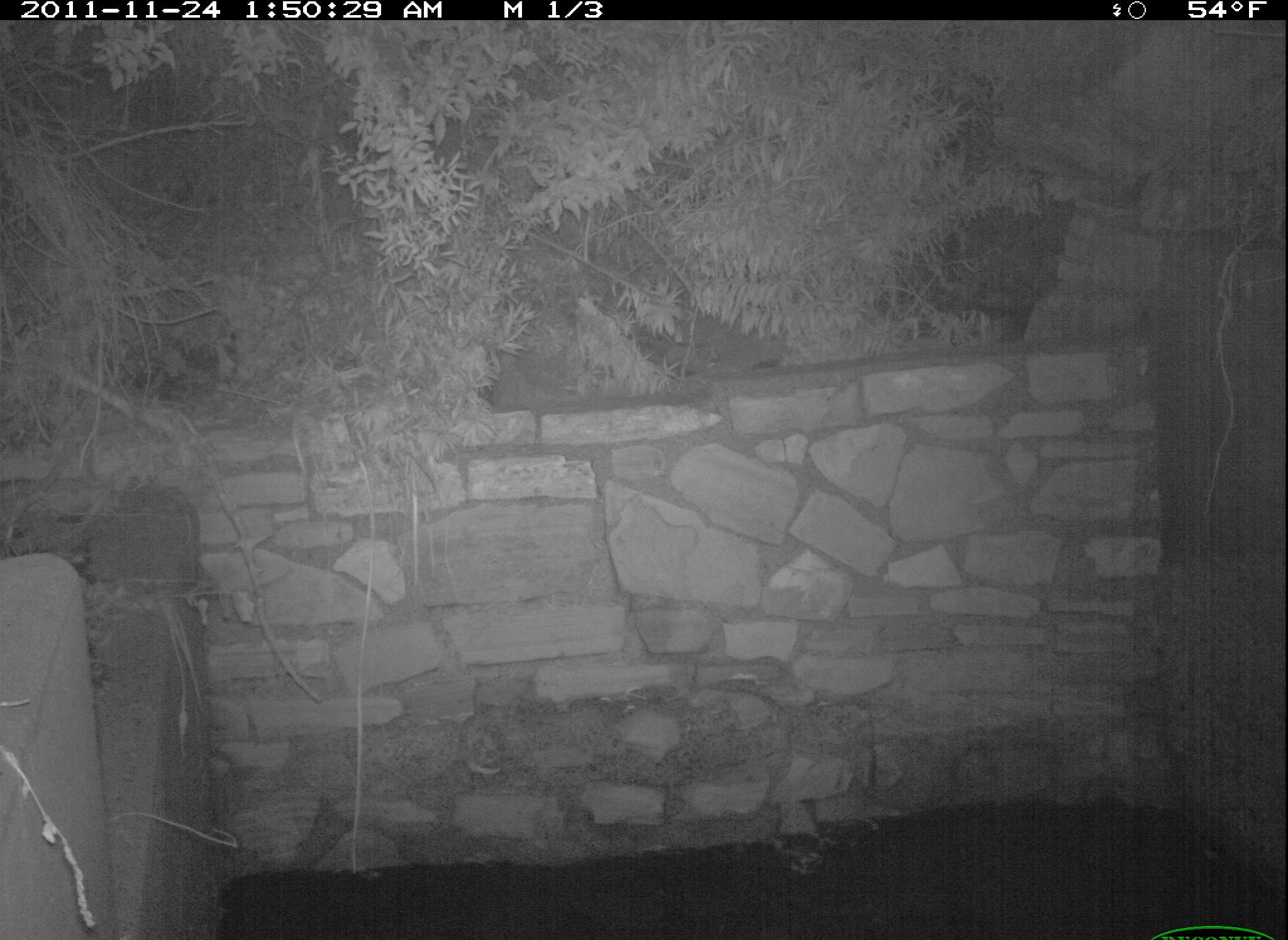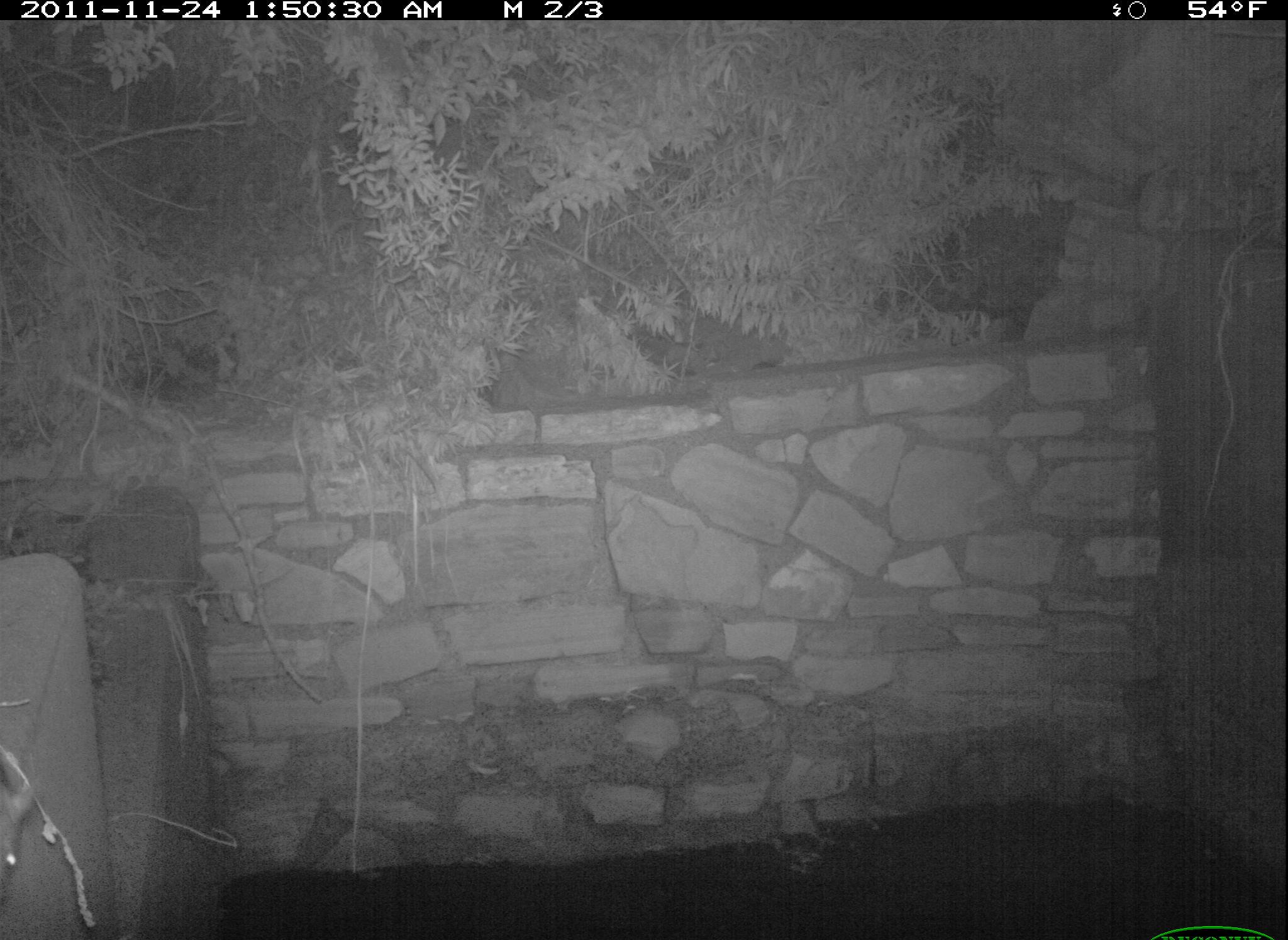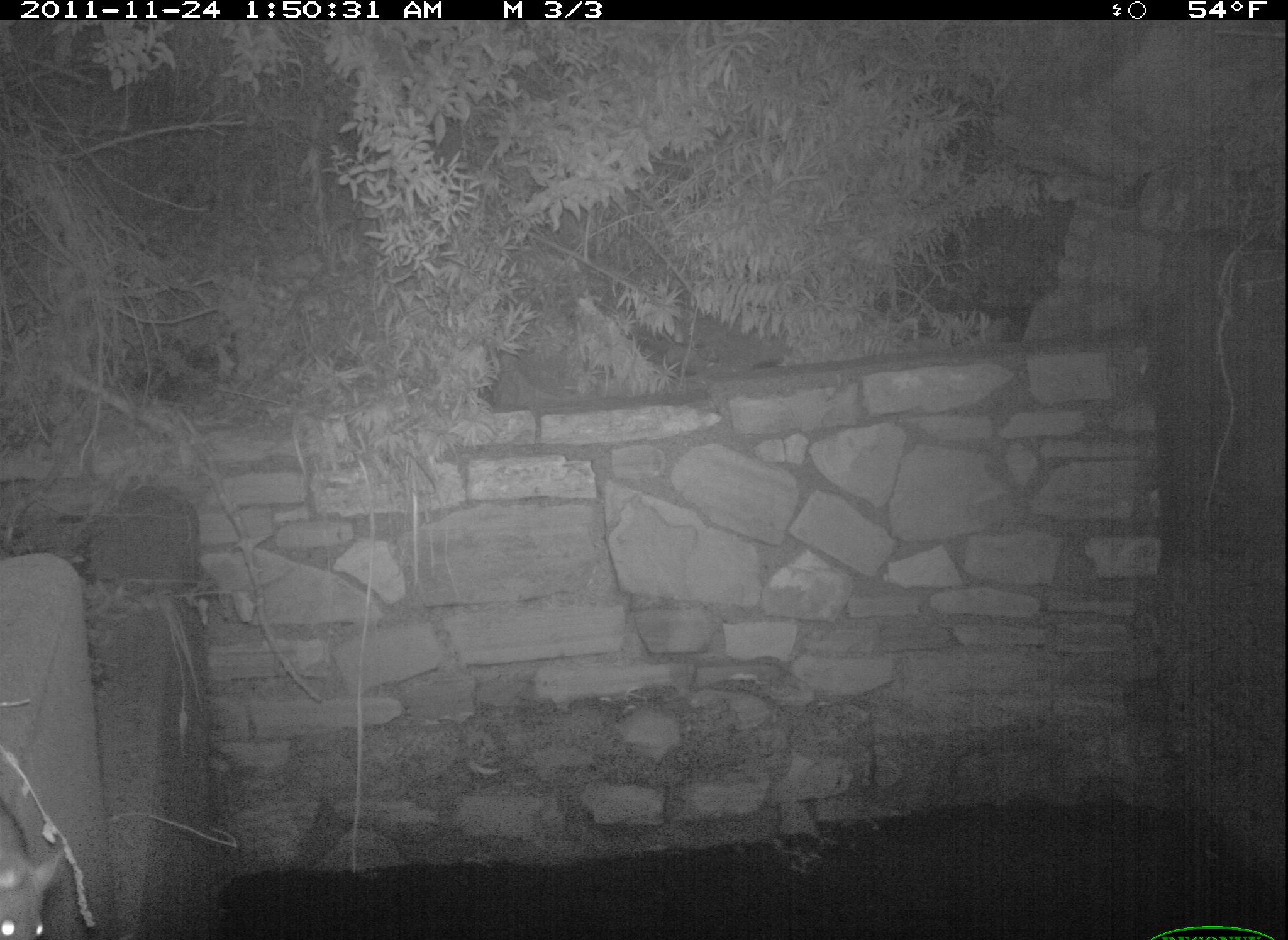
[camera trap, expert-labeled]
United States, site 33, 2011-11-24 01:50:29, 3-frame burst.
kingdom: Animalia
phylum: Chordata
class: Mammalia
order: Rodentia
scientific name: Rodentia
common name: rodent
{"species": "rodent (Rodentia)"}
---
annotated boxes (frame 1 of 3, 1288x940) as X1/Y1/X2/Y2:
rodent: 739/627/828/730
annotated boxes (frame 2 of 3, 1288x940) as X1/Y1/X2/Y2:
rodent: 0/747/40/897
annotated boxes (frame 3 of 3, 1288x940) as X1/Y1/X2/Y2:
rodent: 5/788/69/940